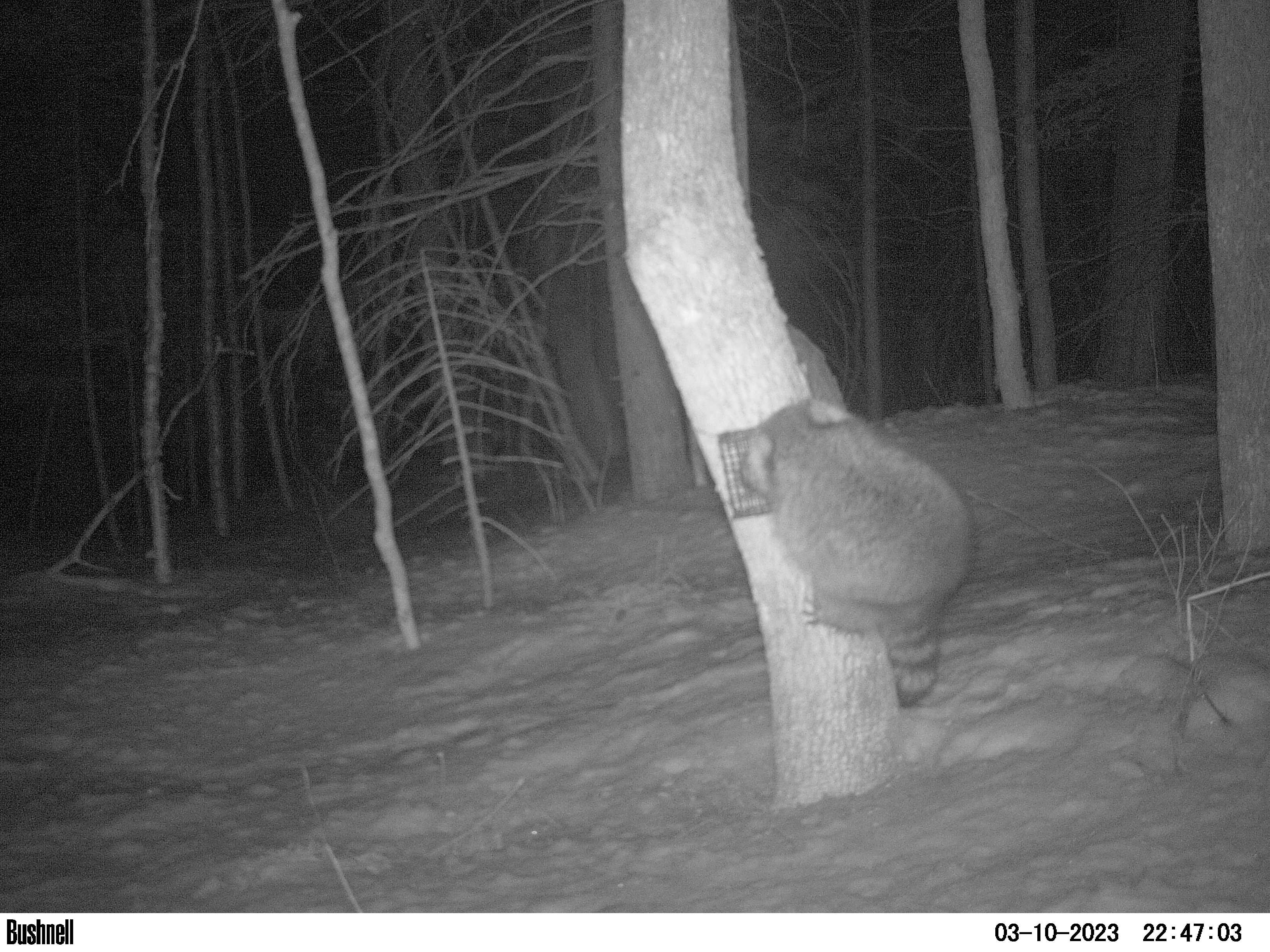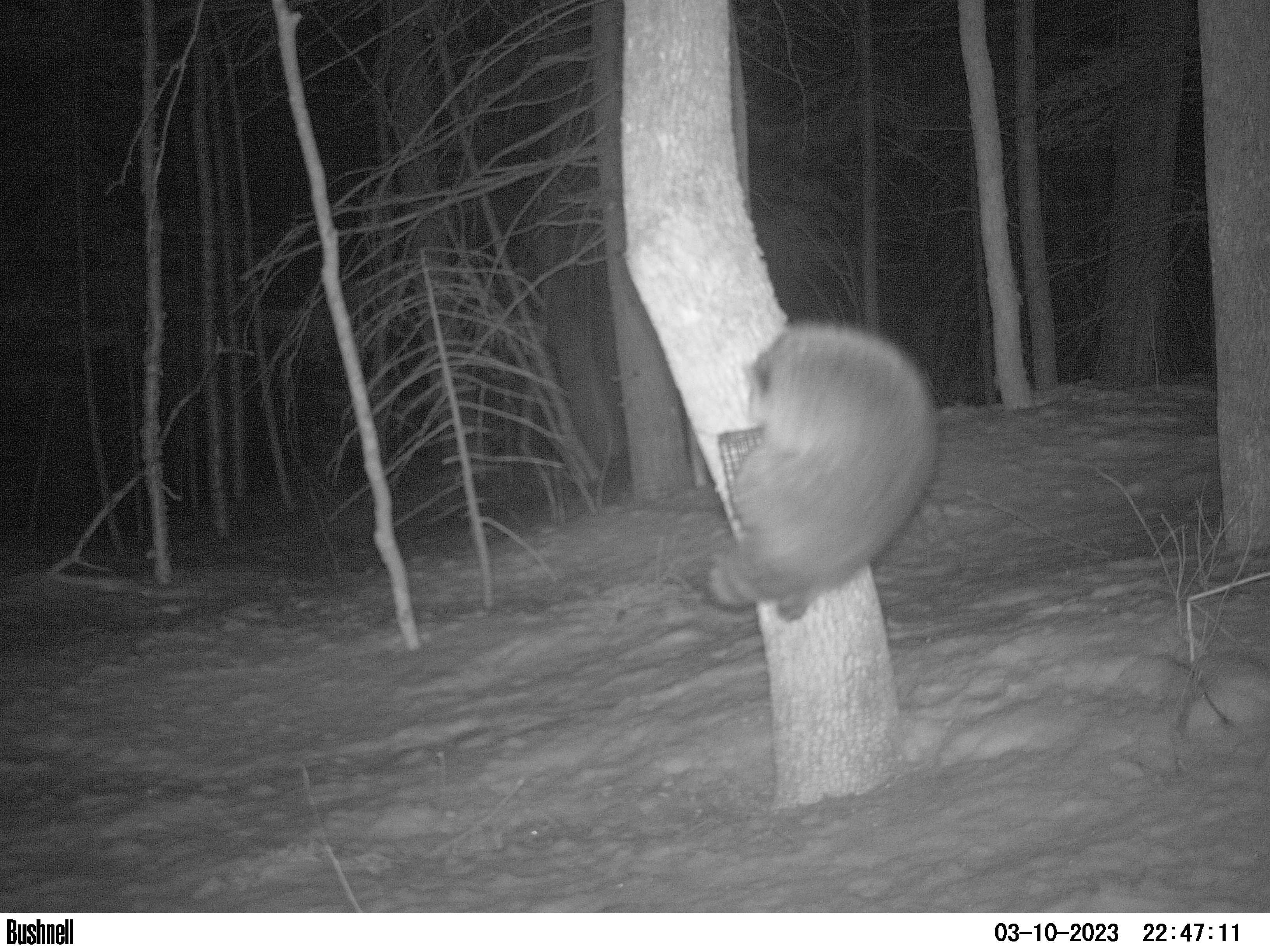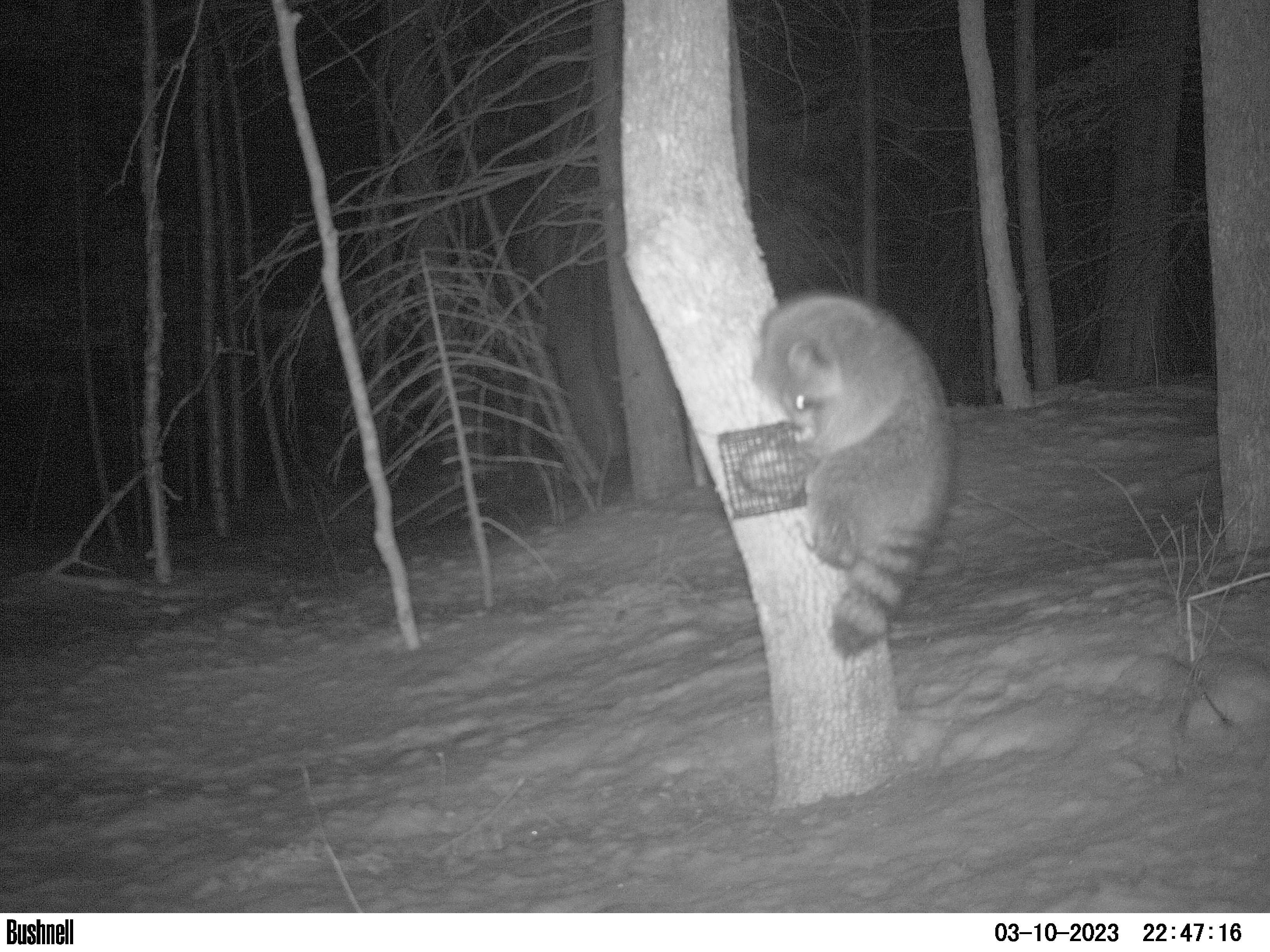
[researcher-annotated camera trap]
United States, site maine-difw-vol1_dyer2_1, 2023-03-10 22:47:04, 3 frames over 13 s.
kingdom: Animalia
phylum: Chordata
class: Mammalia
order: Carnivora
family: Procyonidae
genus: Procyon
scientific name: Procyon lotor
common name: raccoon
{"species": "raccoon (Procyon lotor)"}